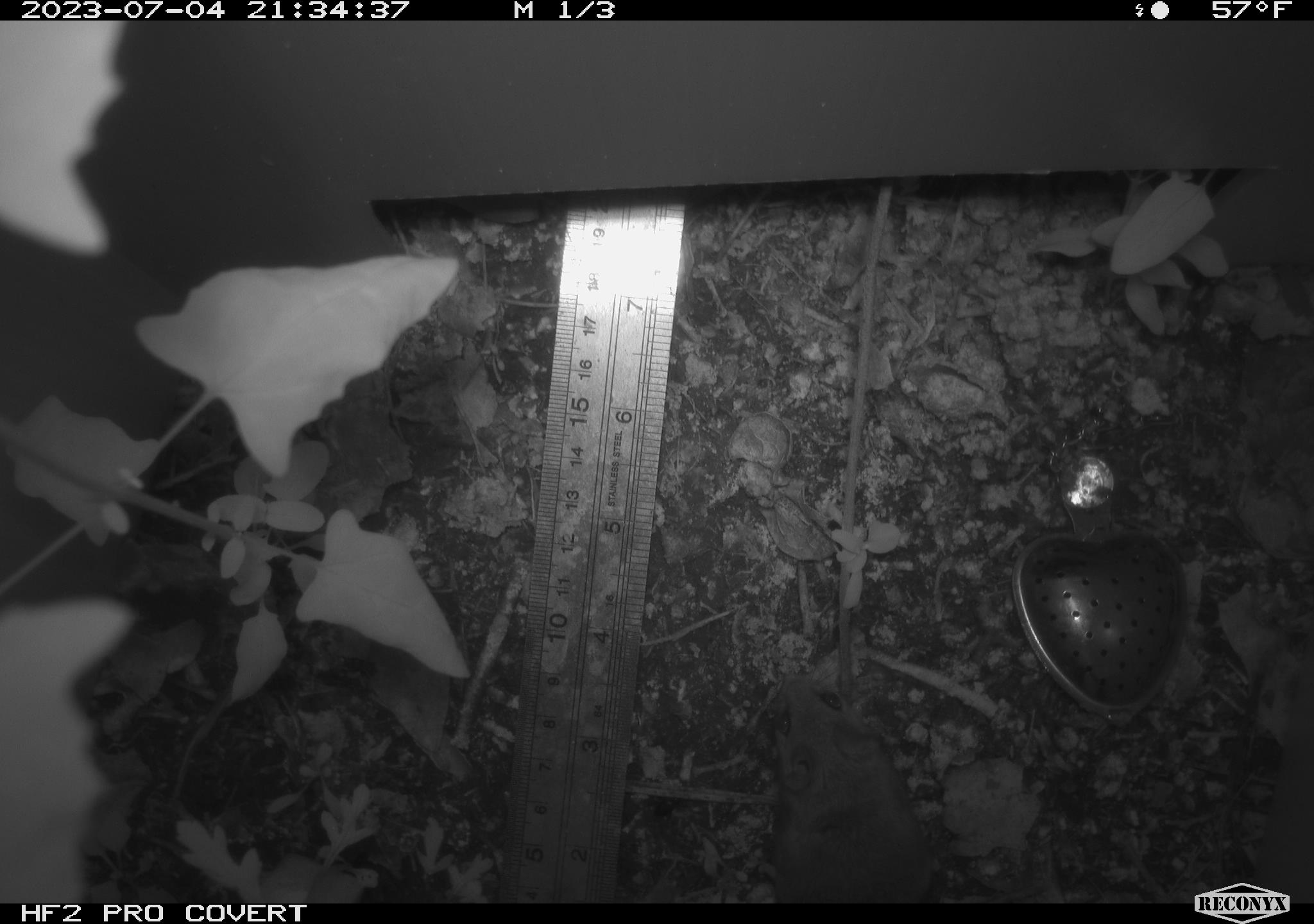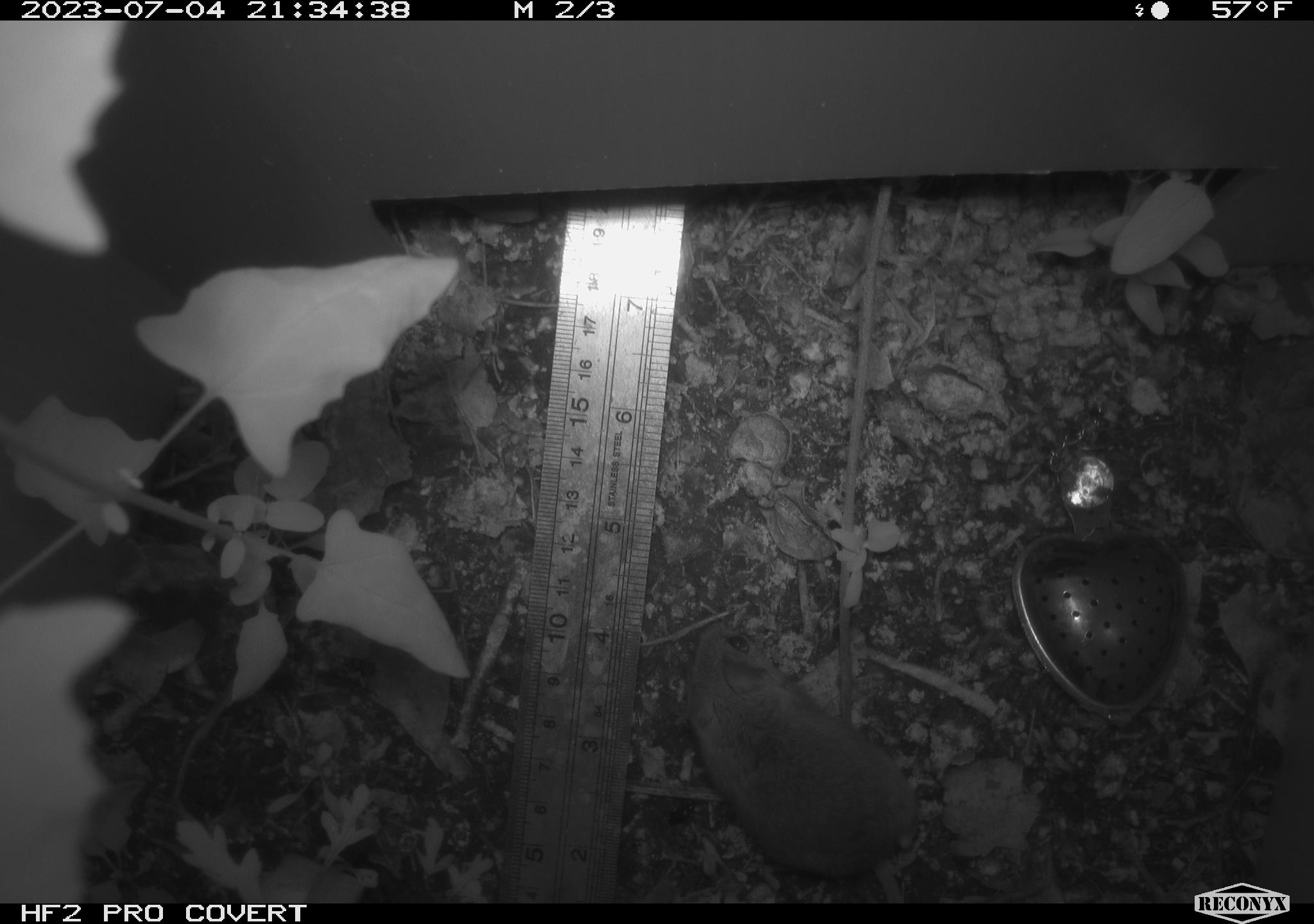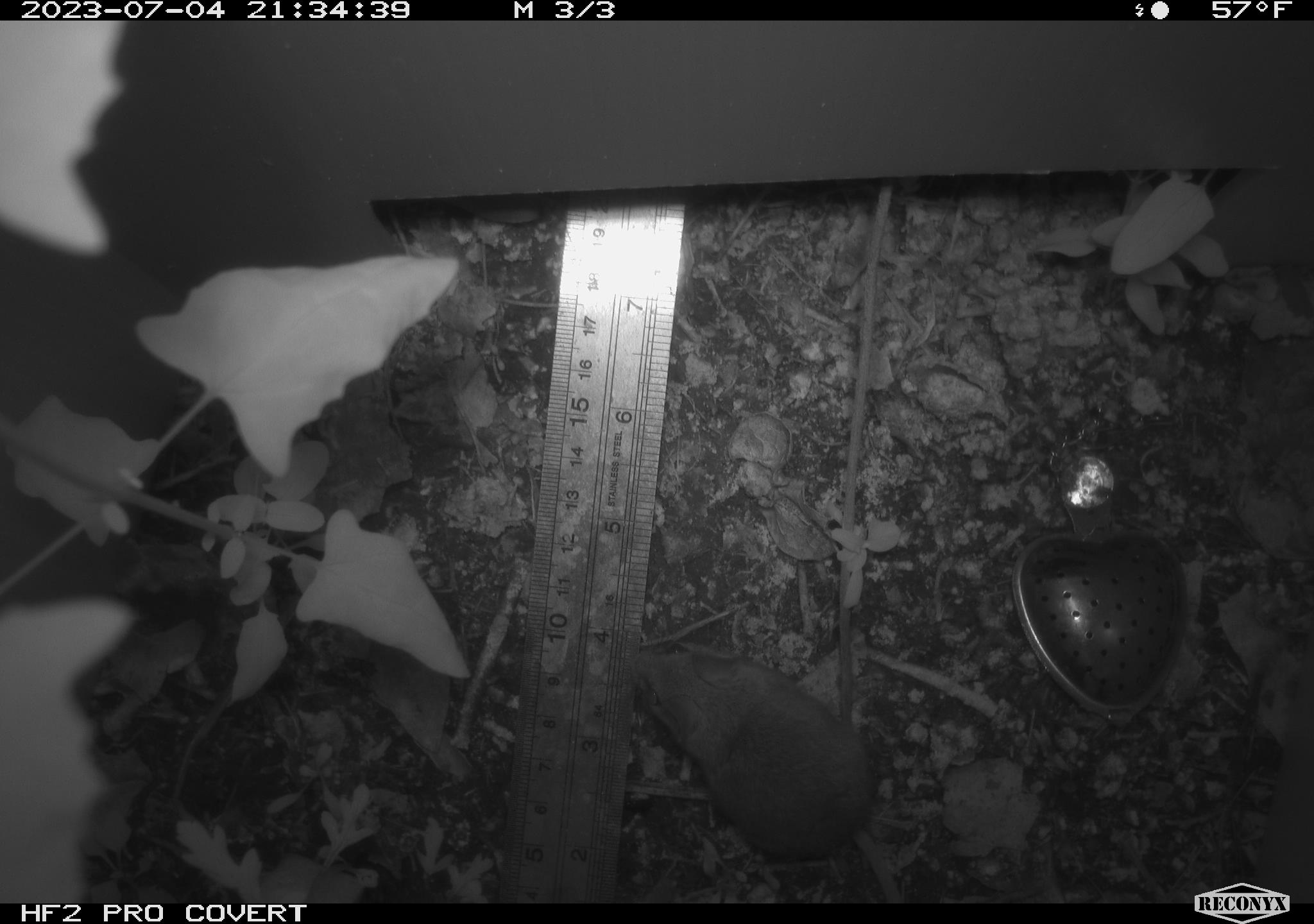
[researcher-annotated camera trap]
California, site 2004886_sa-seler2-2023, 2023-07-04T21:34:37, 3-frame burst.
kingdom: Animalia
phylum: Chordata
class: Mammalia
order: Rodentia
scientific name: Rodentia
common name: mouse species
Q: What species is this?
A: Mouse species (Rodentia).